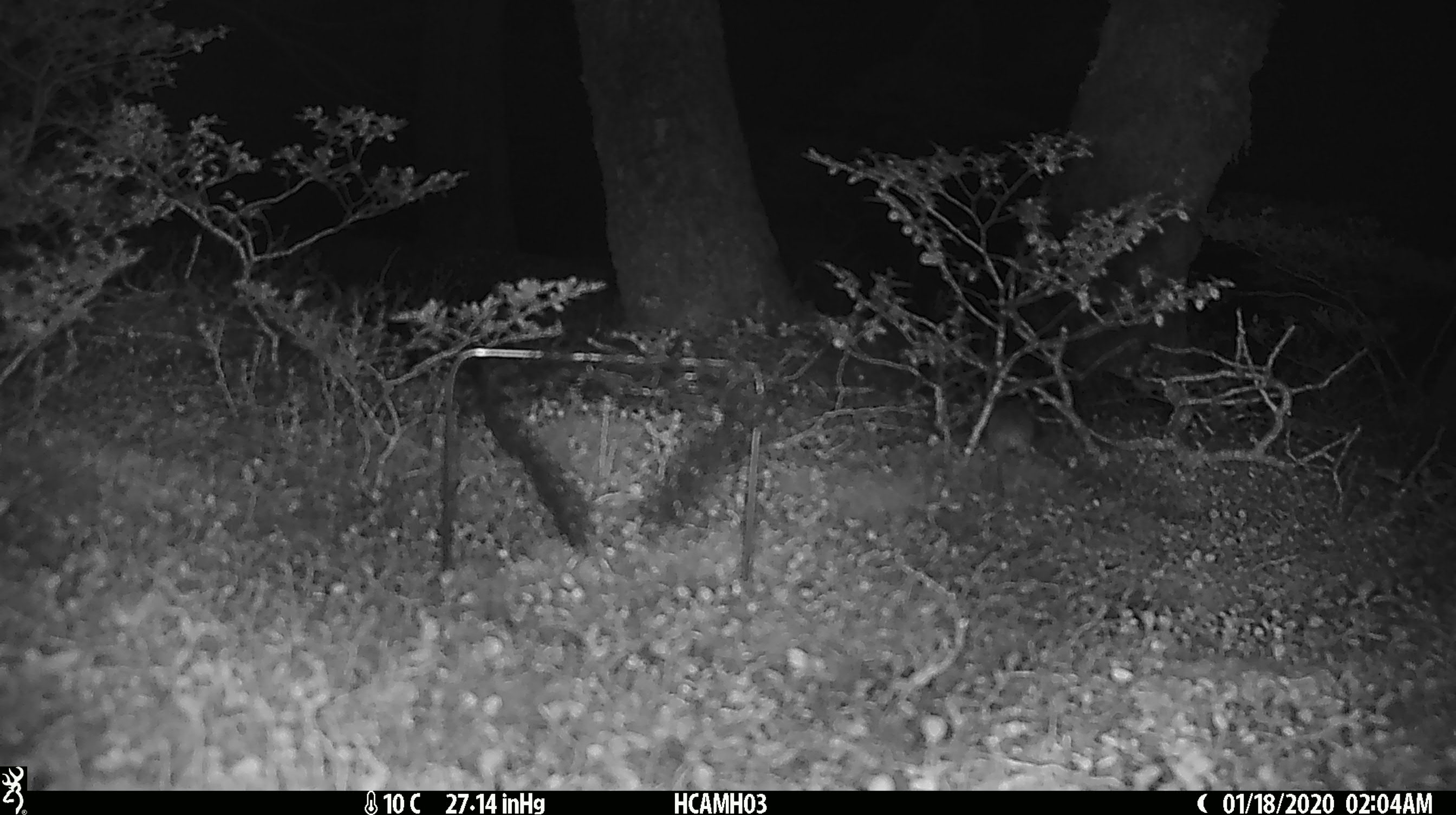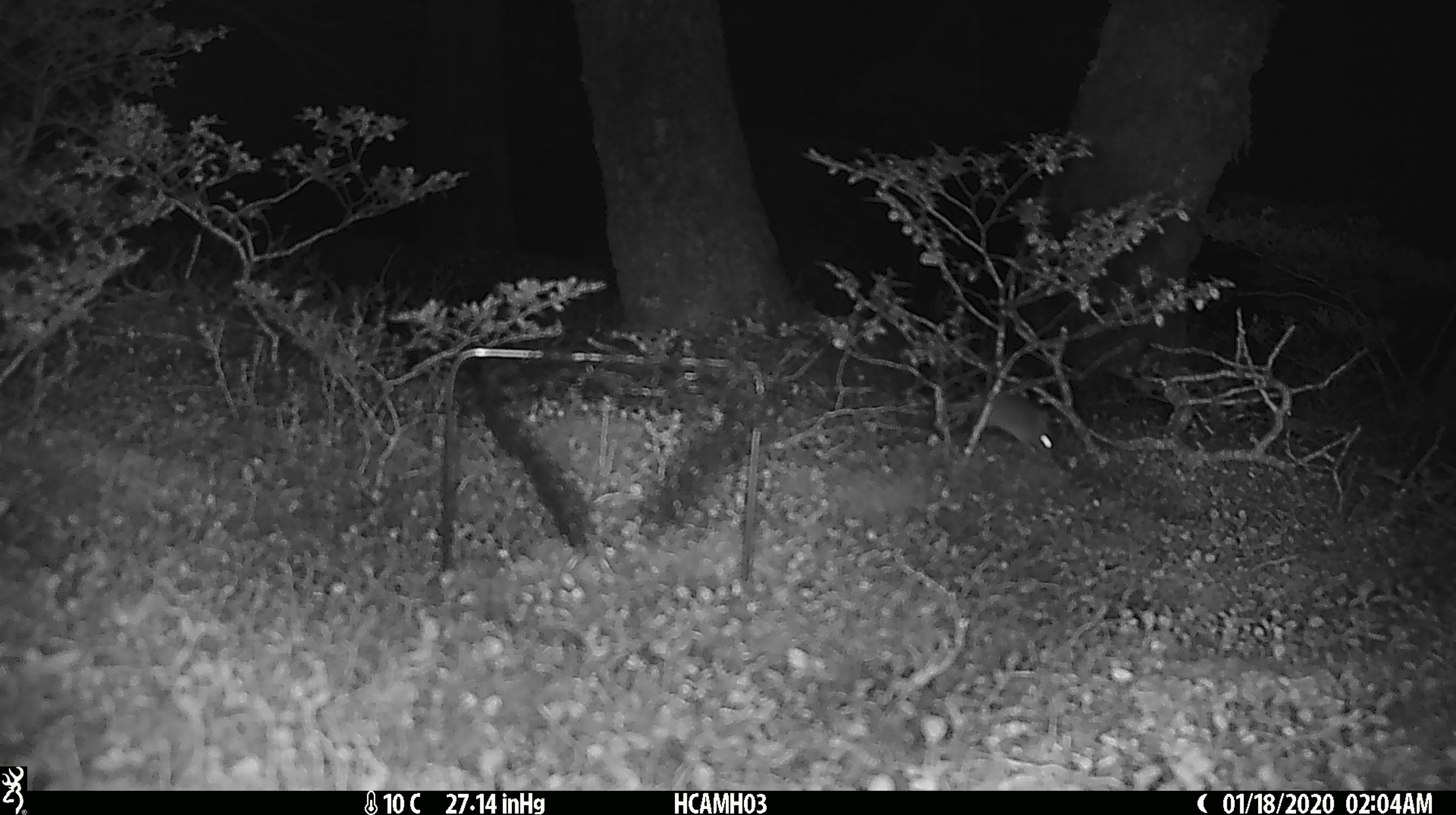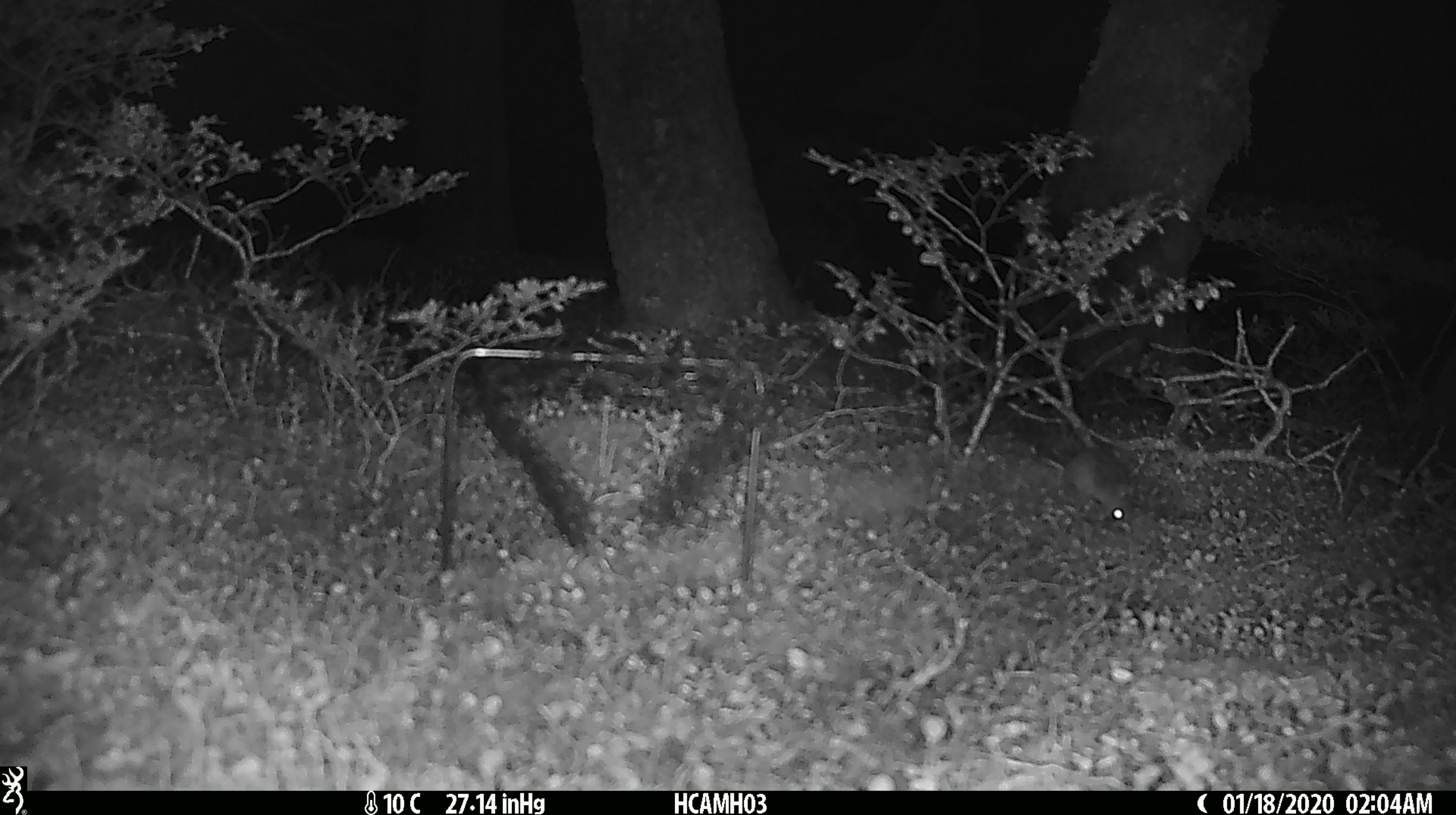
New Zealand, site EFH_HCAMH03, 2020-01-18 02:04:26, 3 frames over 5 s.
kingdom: Animalia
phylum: Chordata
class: Mammalia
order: Rodentia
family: Muridae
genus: Mus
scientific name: Mus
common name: mouse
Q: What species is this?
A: Mouse (Mus).